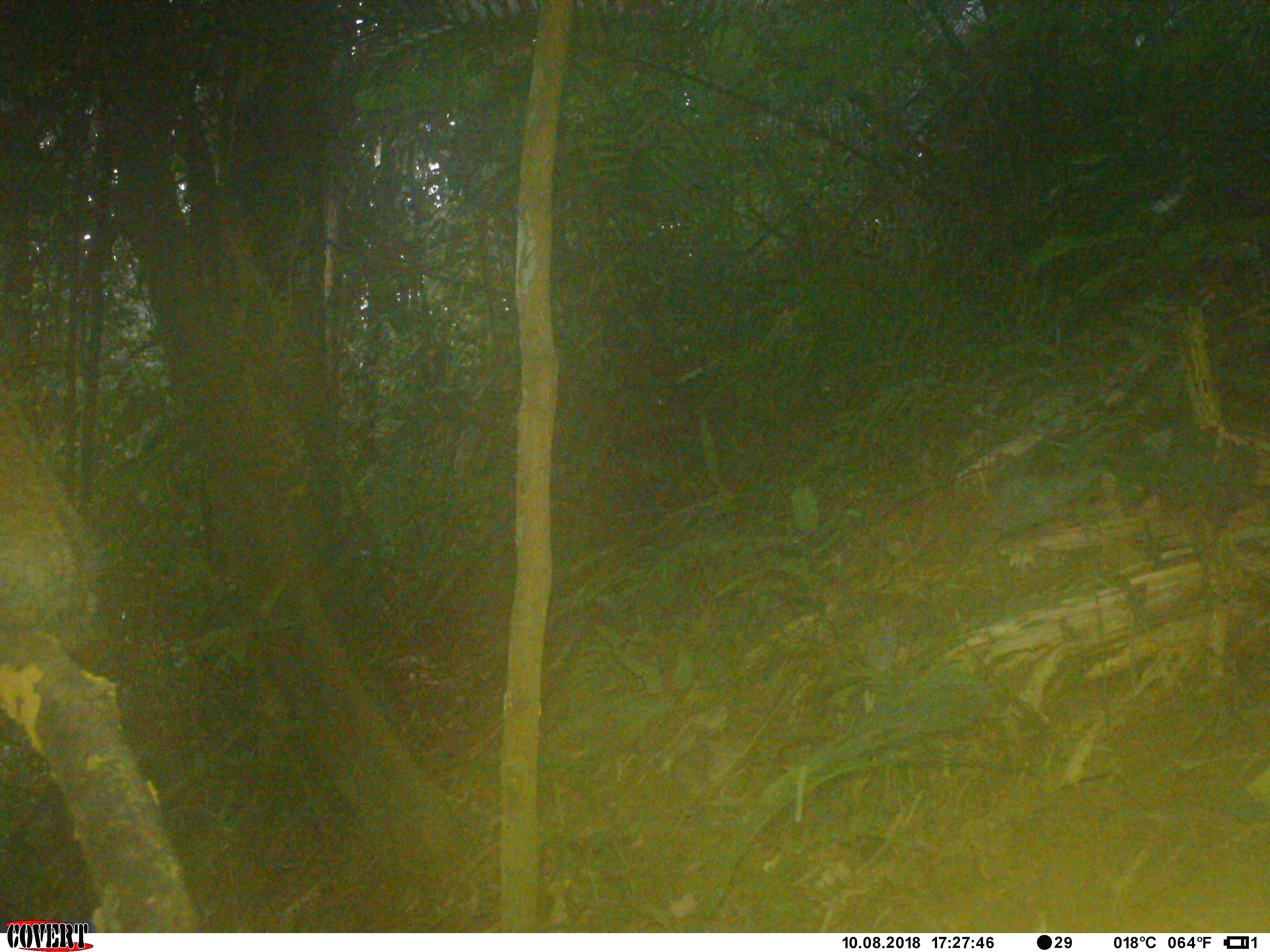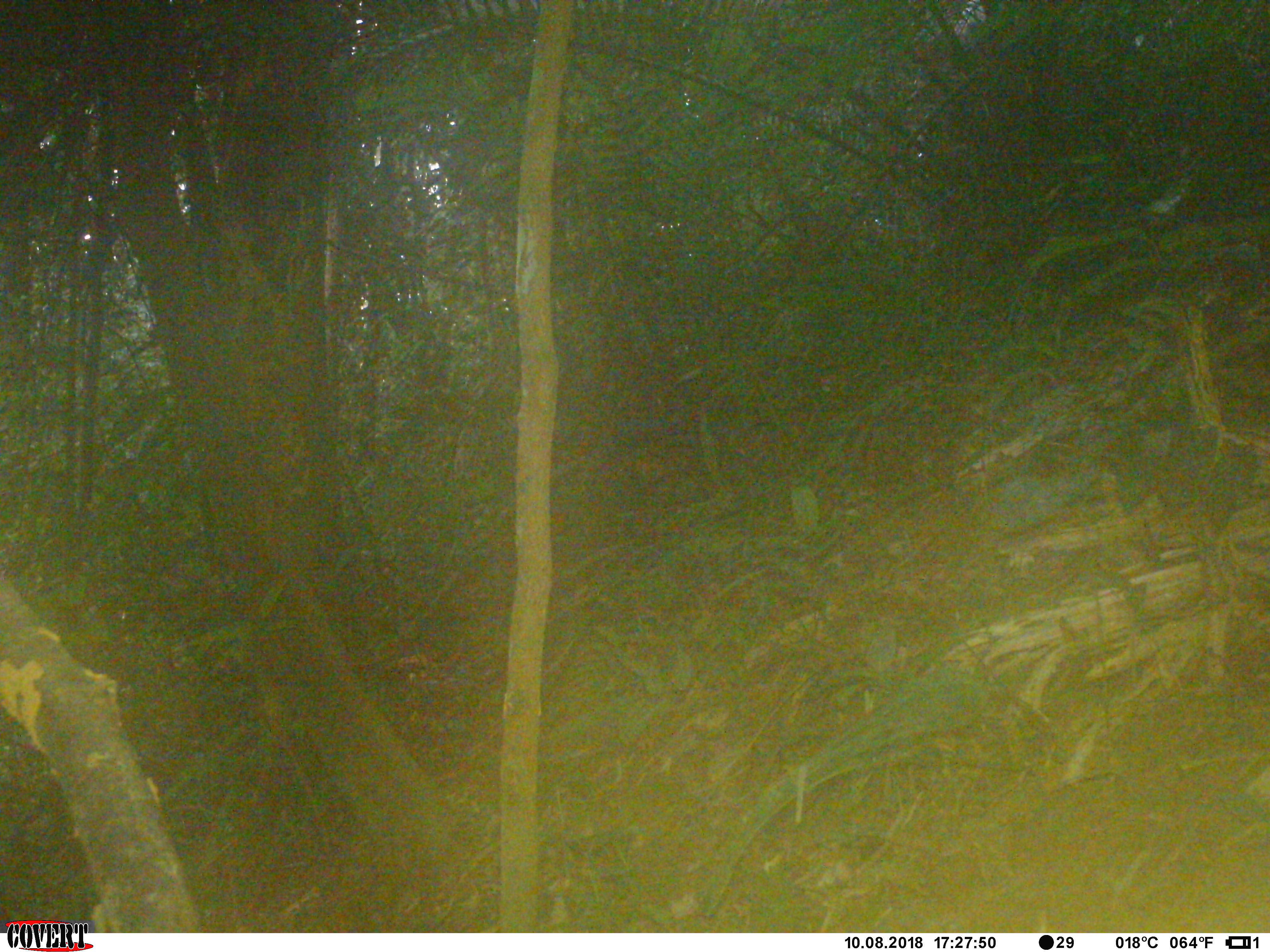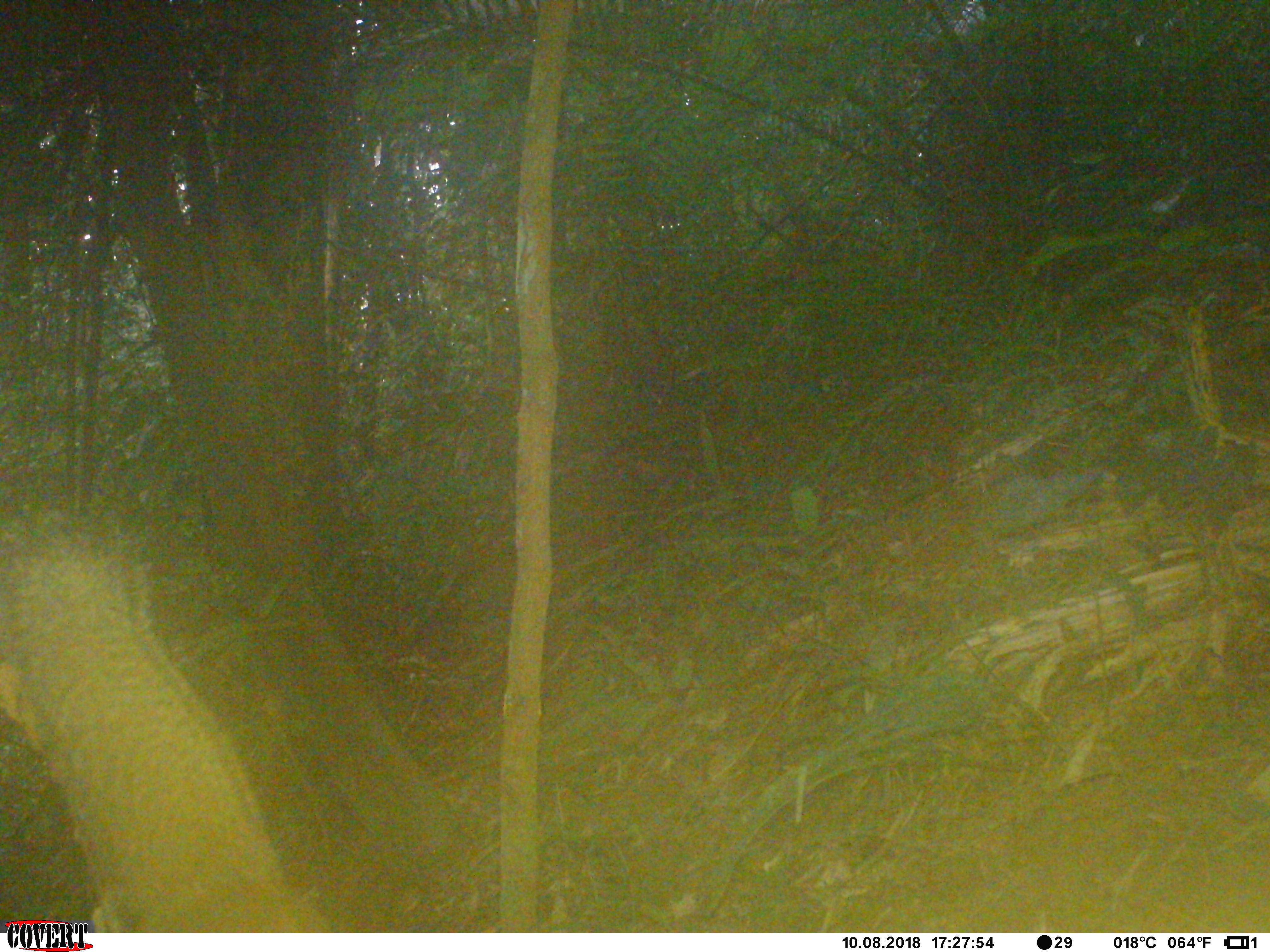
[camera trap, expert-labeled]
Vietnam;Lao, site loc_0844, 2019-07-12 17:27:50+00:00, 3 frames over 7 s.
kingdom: Animalia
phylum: Chordata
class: Mammalia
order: Rodentia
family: Sciuridae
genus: Sciurus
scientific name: Sciurus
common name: squirrel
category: unidentified squirrel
Unidentified squirrel (squirrel) (Sciurus). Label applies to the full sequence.